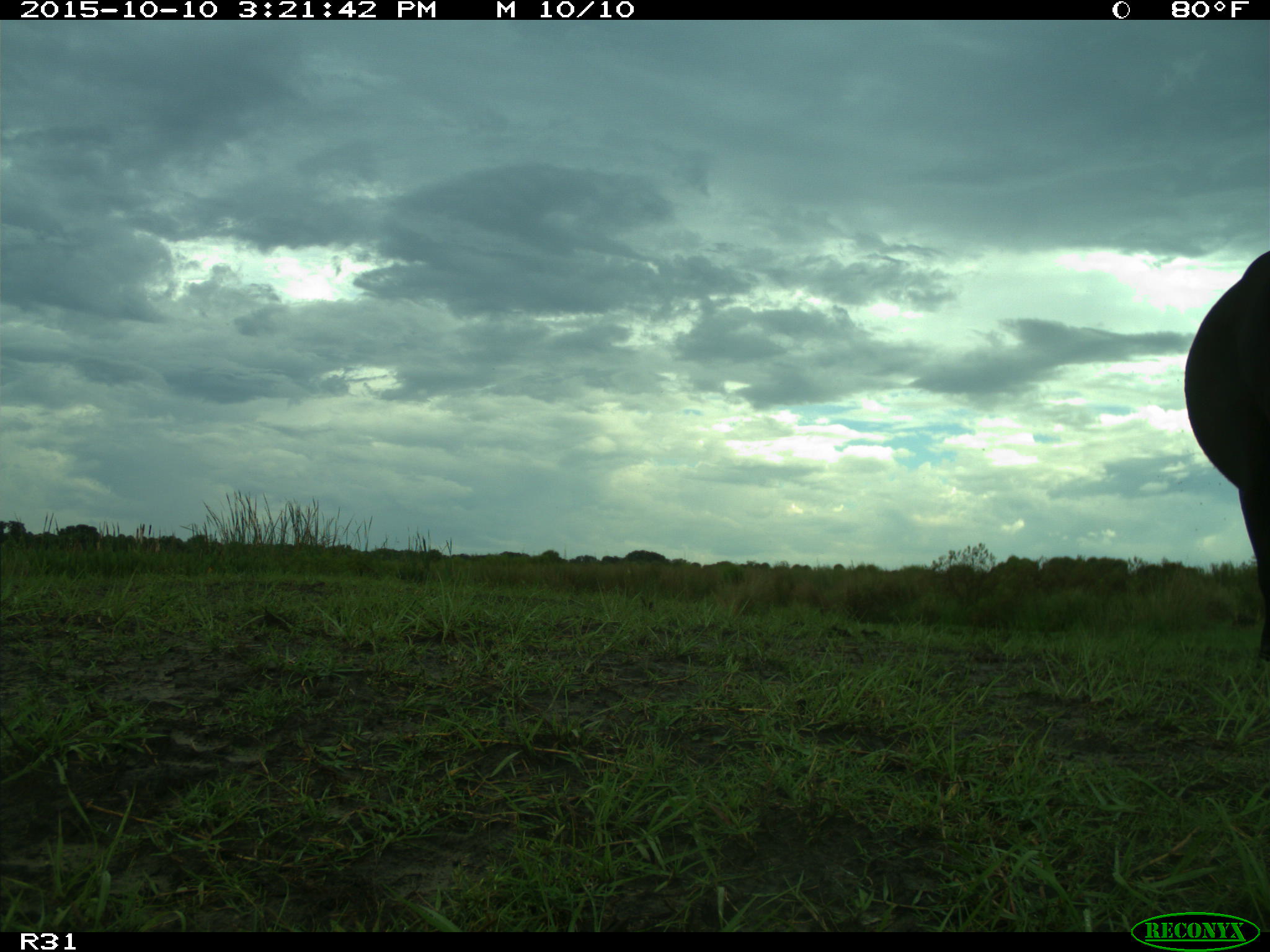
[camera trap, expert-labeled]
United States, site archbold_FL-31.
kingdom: Animalia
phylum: Chordata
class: Mammalia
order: Artiodactyla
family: Bovidae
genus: Bos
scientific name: Bos taurus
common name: domestic cow